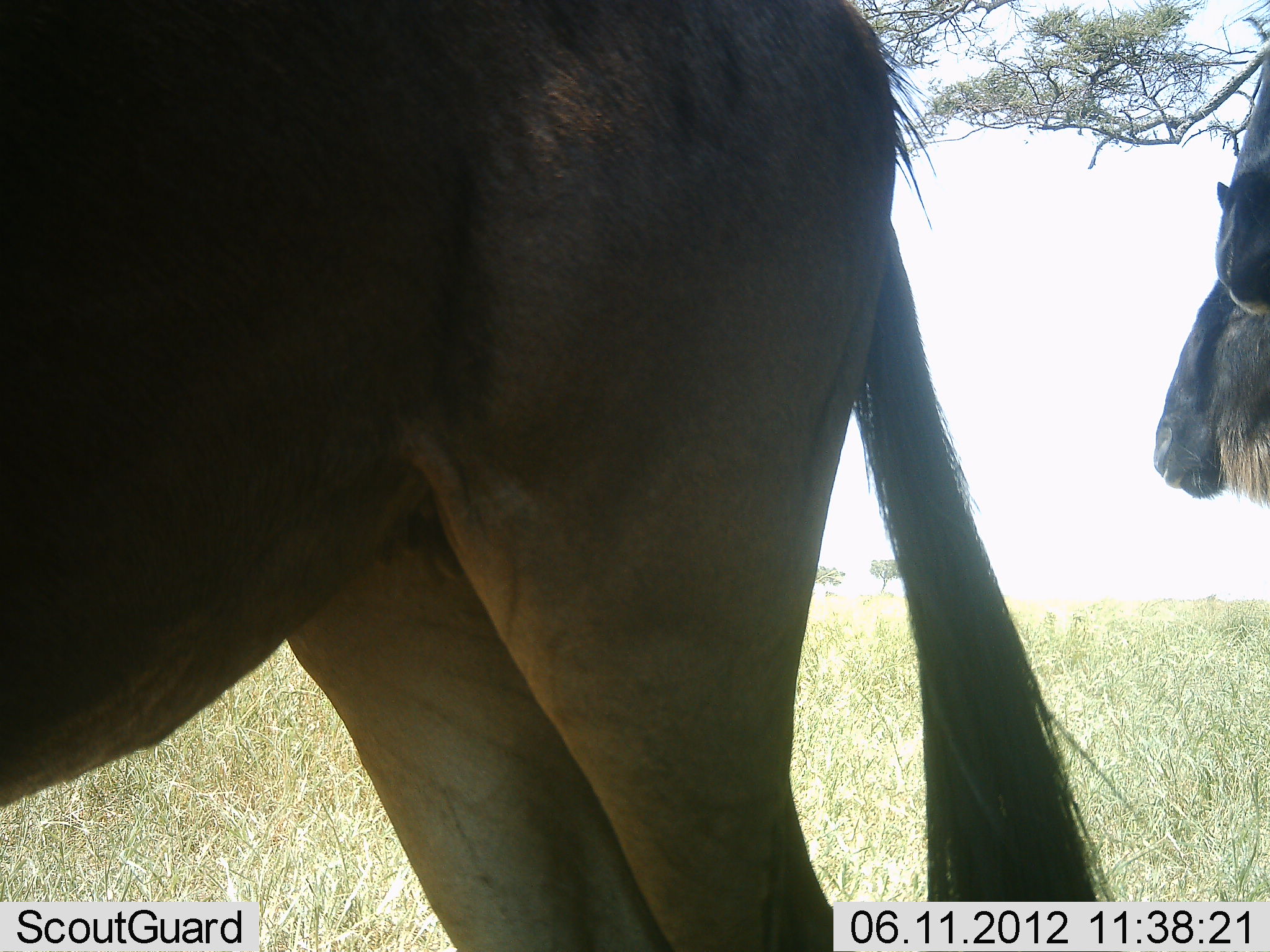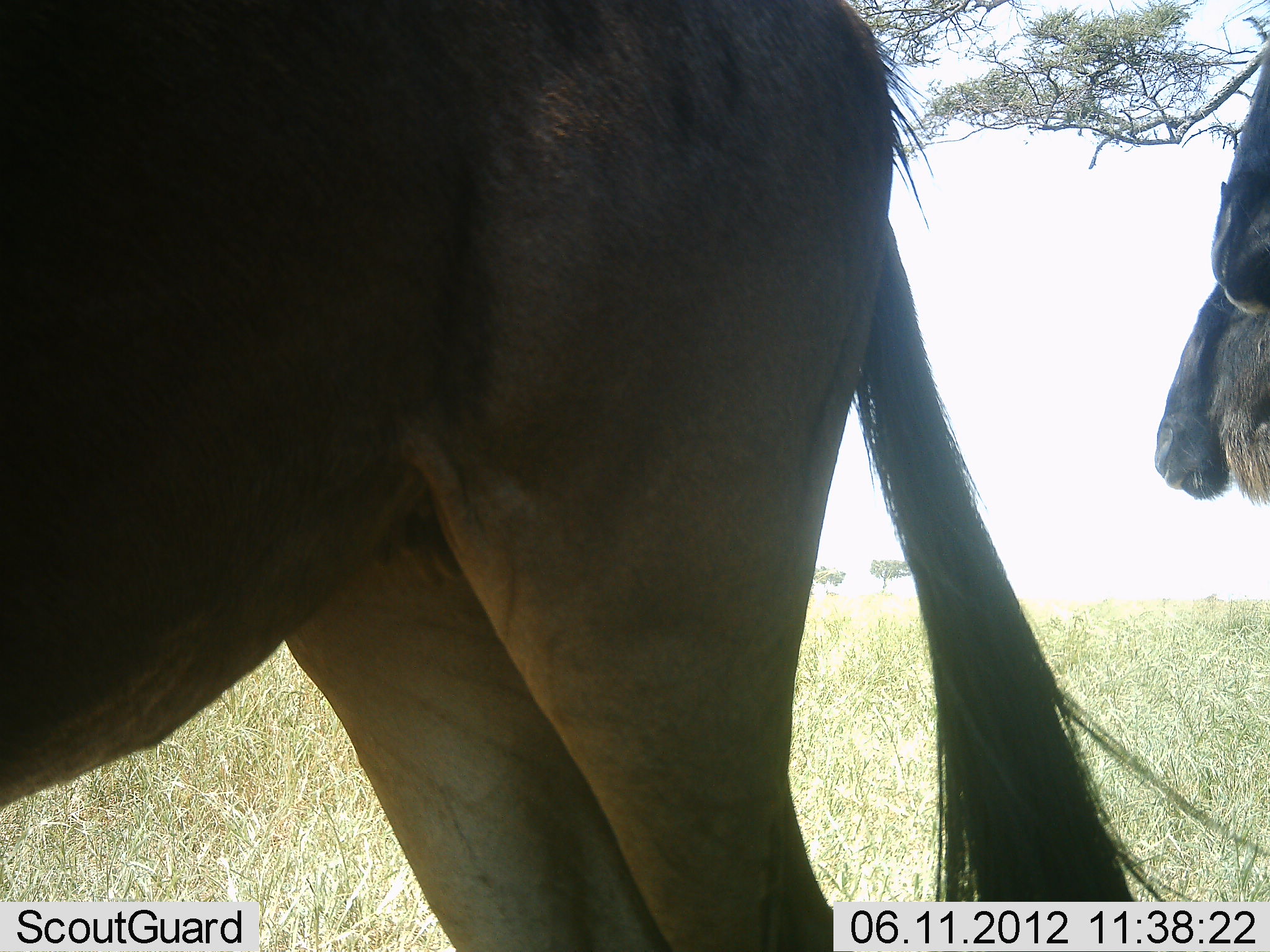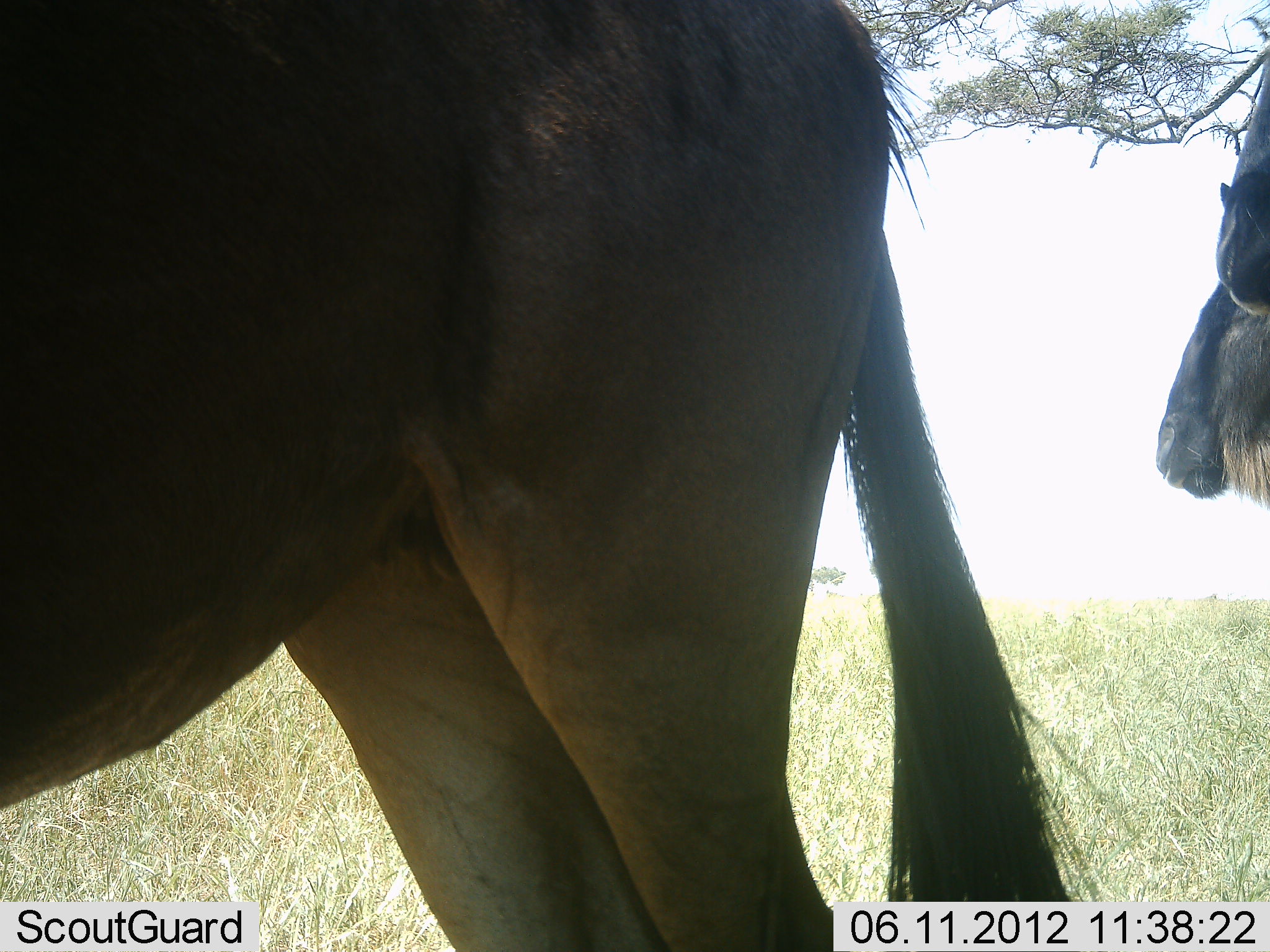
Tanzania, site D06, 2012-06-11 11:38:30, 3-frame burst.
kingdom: Animalia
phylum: Chordata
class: Mammalia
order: Artiodactyla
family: Bovidae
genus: Connochaetes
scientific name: Connochaetes taurinus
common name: blue wildebeest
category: wildebeest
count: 3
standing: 100%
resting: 0%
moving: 0%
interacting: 0%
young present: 0%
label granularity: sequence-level